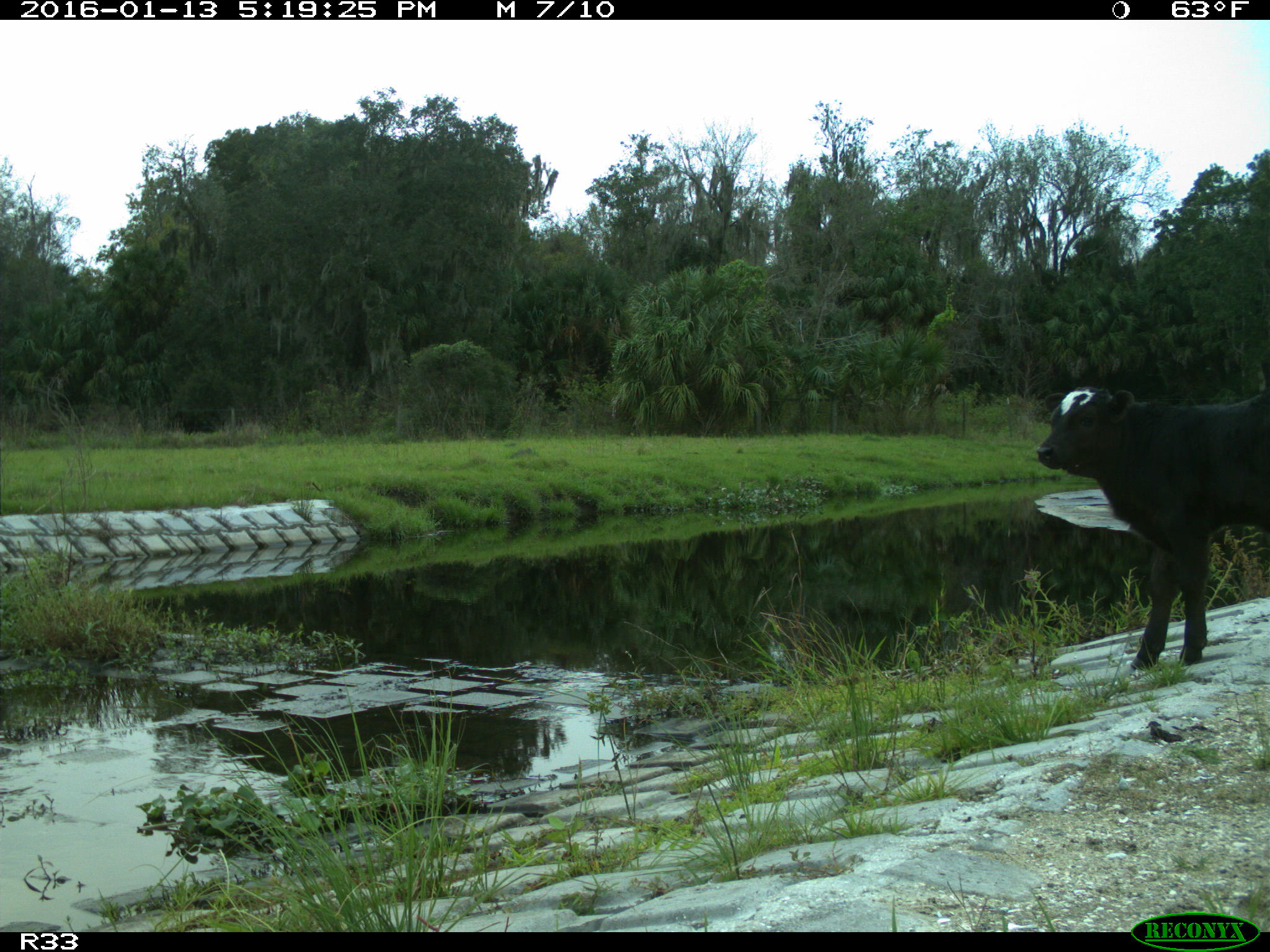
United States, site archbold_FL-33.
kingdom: Animalia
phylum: Chordata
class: Mammalia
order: Artiodactyla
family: Bovidae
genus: Bos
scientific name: Bos taurus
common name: domestic cow